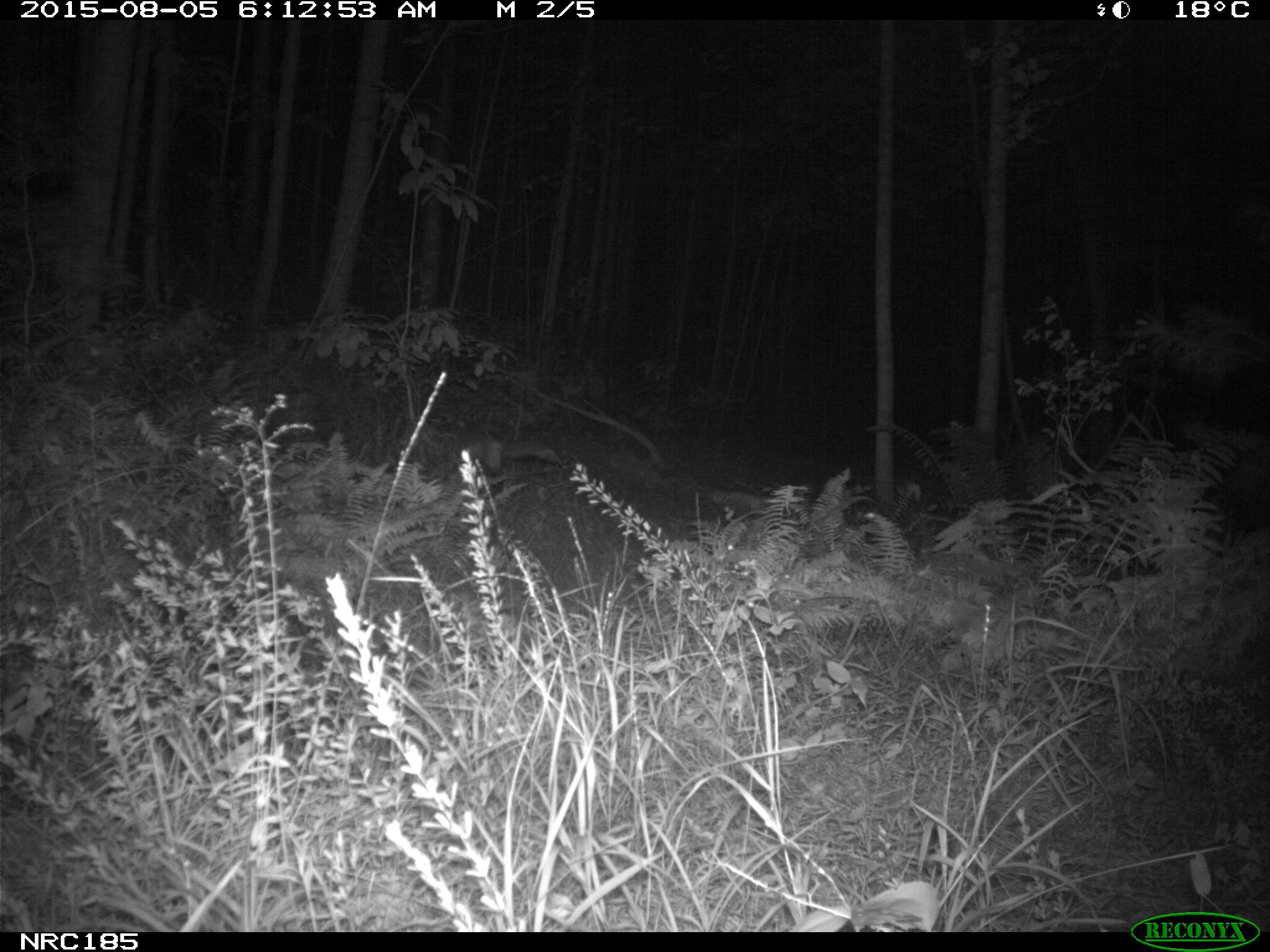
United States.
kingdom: Animalia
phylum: Chordata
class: Mammalia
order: Carnivora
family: Canidae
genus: Vulpes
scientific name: Vulpes vulpes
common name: red fox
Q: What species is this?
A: Red Fox (Vulpes vulpes).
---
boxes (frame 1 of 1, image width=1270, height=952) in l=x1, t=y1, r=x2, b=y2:
Red Fox: l=415, t=427, r=566, b=471